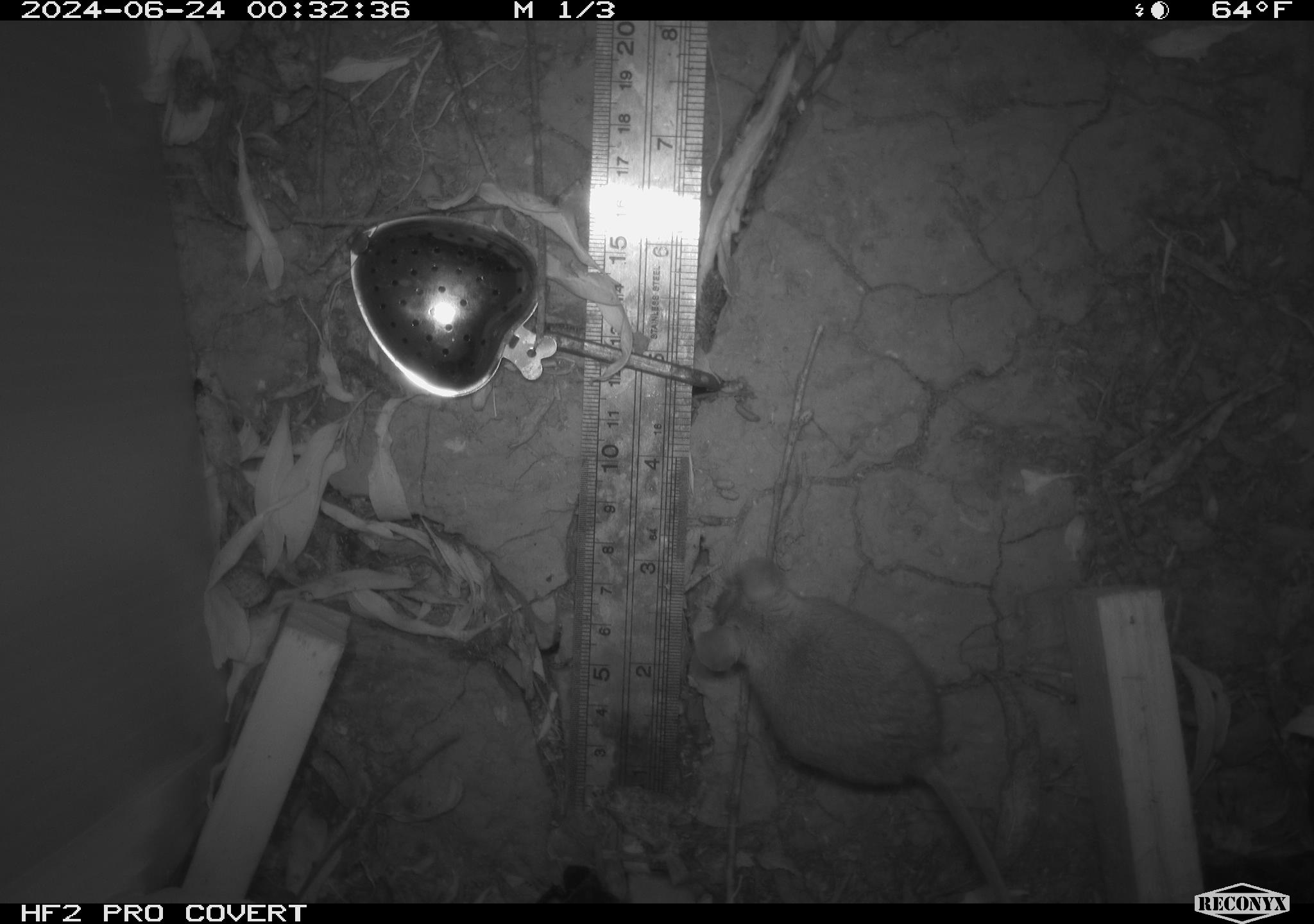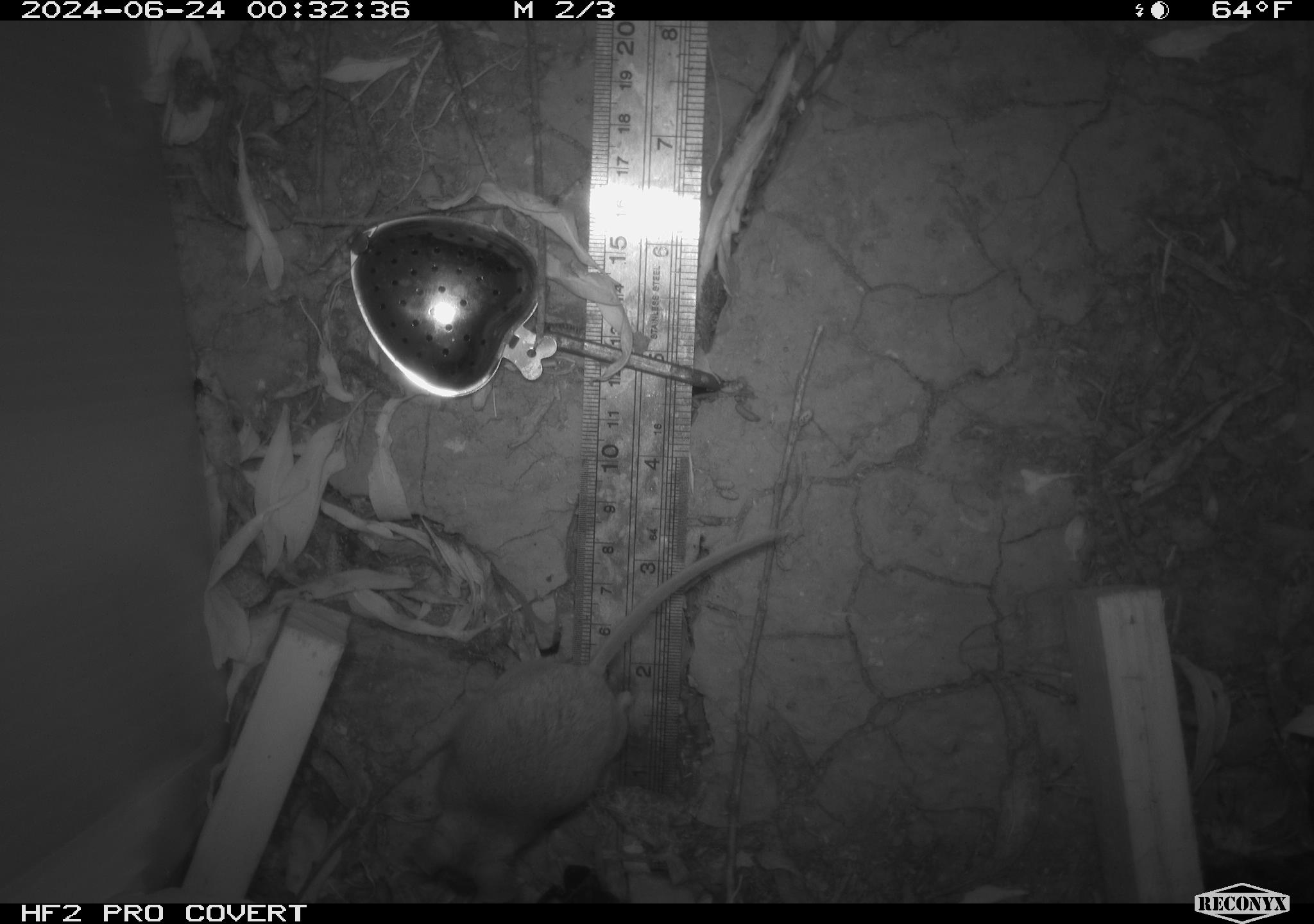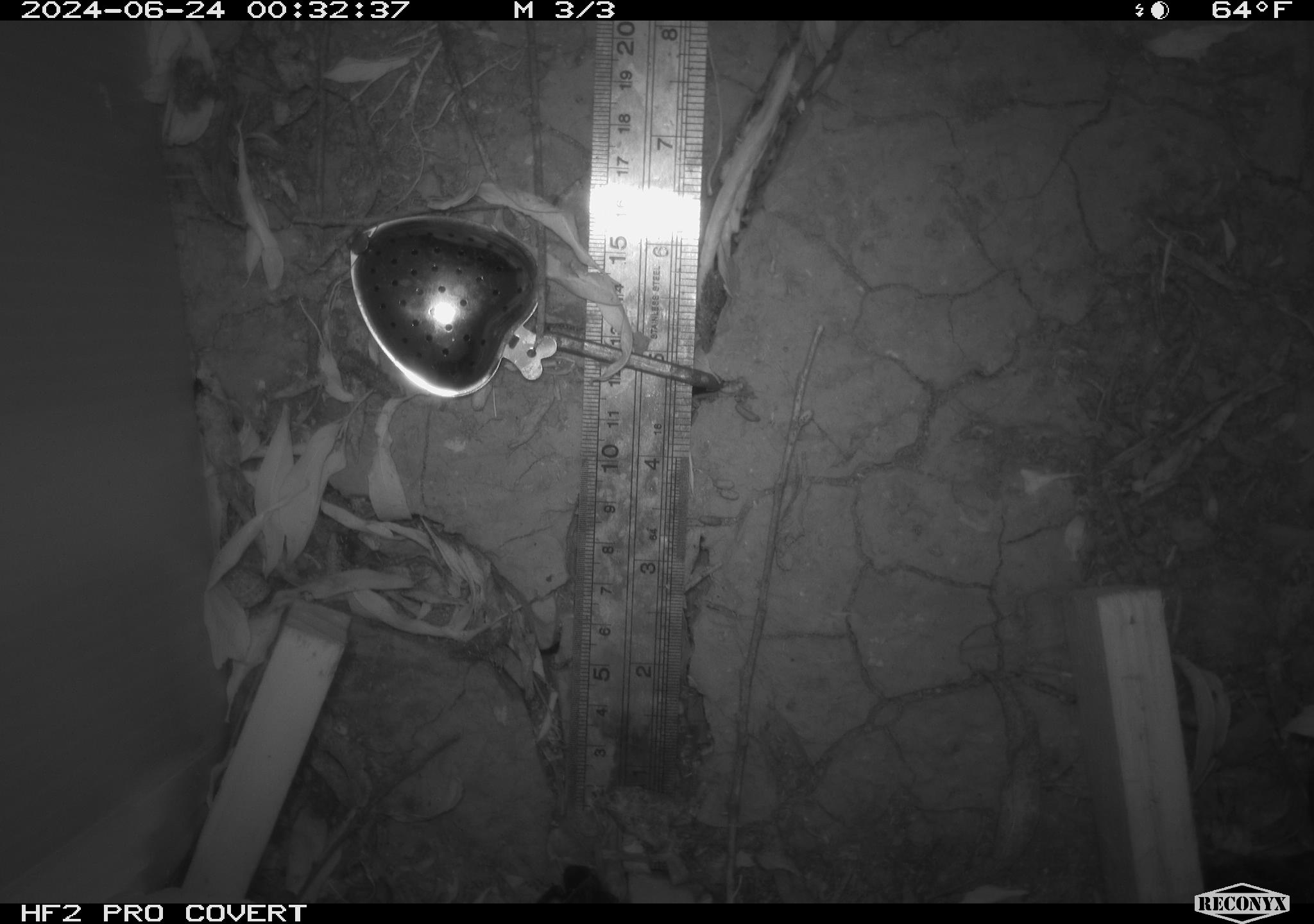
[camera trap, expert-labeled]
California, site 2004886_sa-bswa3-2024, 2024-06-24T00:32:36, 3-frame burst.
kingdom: Animalia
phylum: Chordata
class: Mammalia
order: Rodentia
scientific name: Rodentia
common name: mouse species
Mouse species (Rodentia).